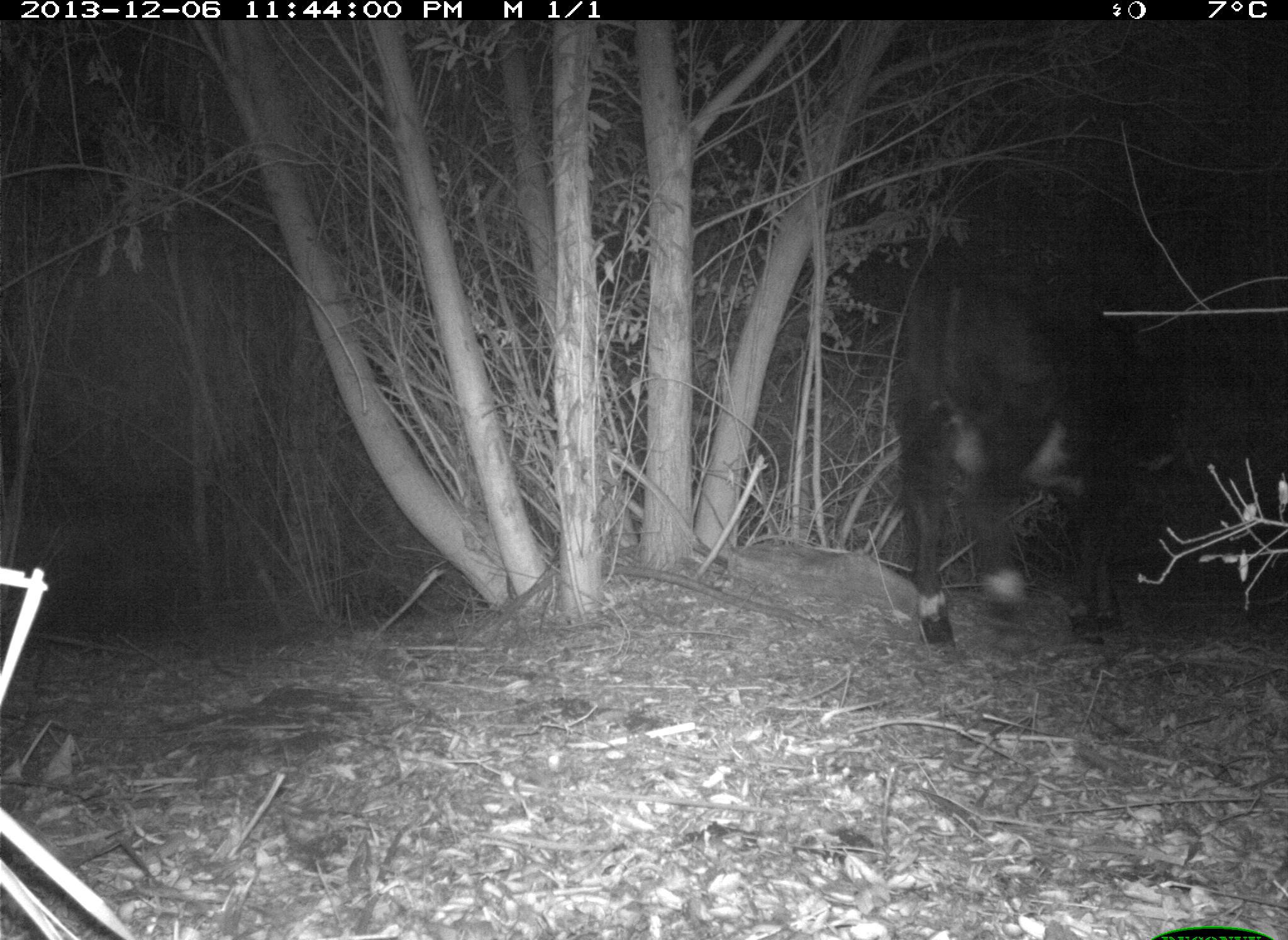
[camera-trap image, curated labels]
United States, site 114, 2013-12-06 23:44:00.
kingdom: Animalia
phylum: Chordata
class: Mammalia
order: Artiodactyla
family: Bovidae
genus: Bos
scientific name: Bos taurus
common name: cow